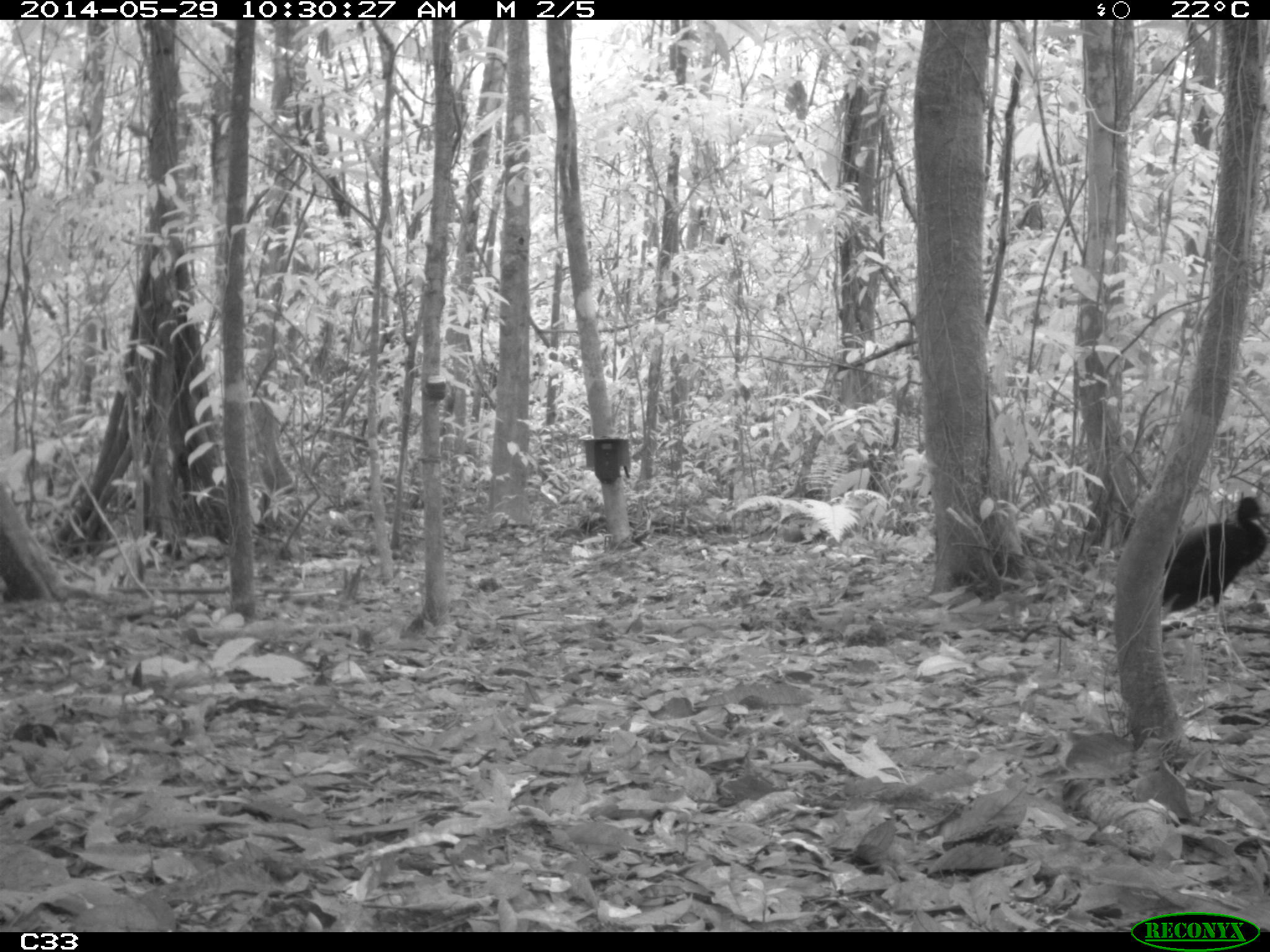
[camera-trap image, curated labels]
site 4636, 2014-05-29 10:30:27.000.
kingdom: Animalia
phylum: Chordata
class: Aves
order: Gruiformes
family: Psophiidae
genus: Psophia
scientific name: Psophia crepitans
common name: gray-winged trumpeter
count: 5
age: adult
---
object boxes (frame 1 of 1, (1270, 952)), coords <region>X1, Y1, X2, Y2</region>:
psophia crepitans: <region>1159, 496, 1265, 631</region>